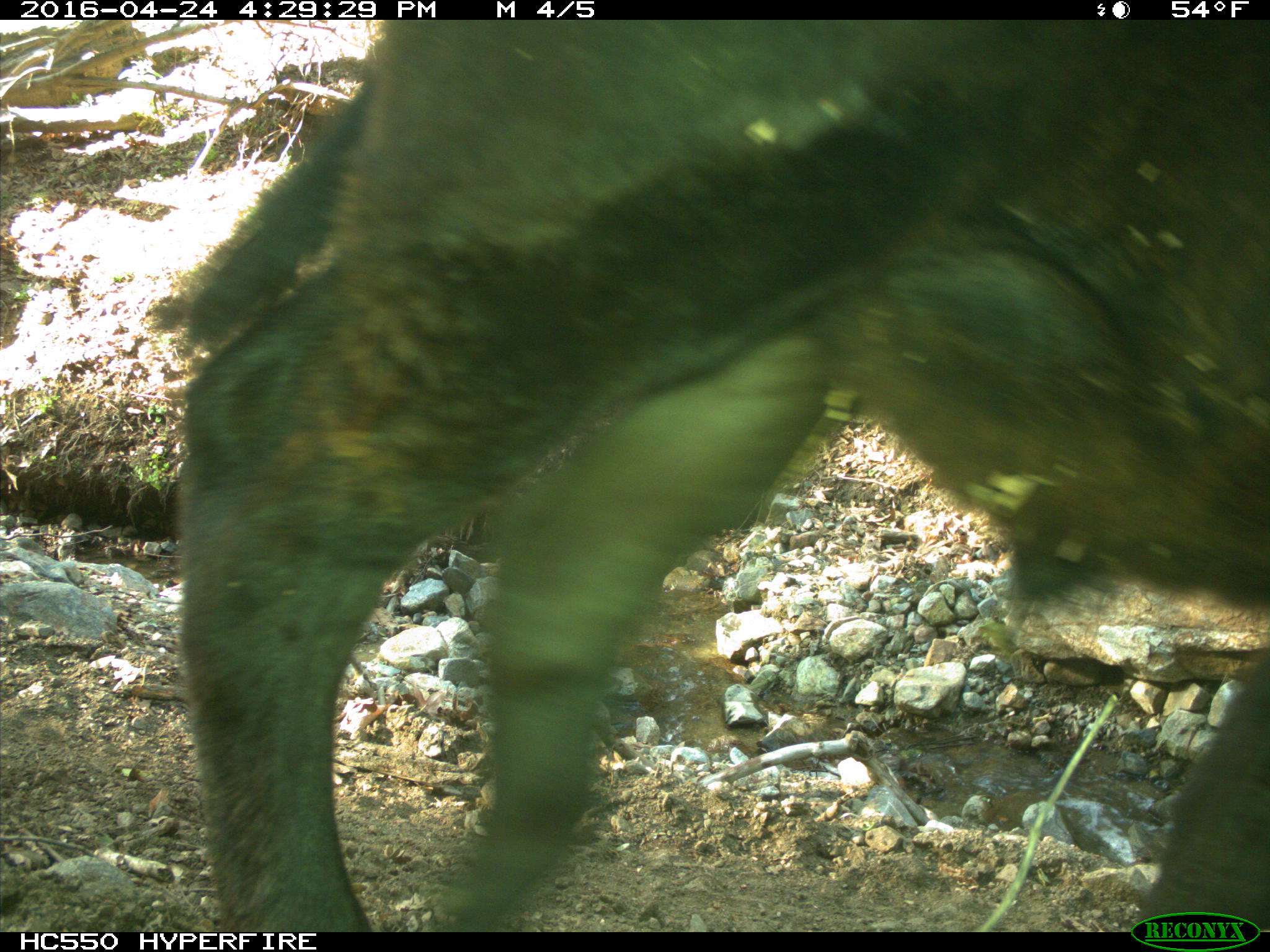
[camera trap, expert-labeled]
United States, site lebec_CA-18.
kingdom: Animalia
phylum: Chordata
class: Mammalia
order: Artiodactyla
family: Bovidae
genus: Bos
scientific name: Bos taurus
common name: domestic cow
Bos taurus (domestic cow).